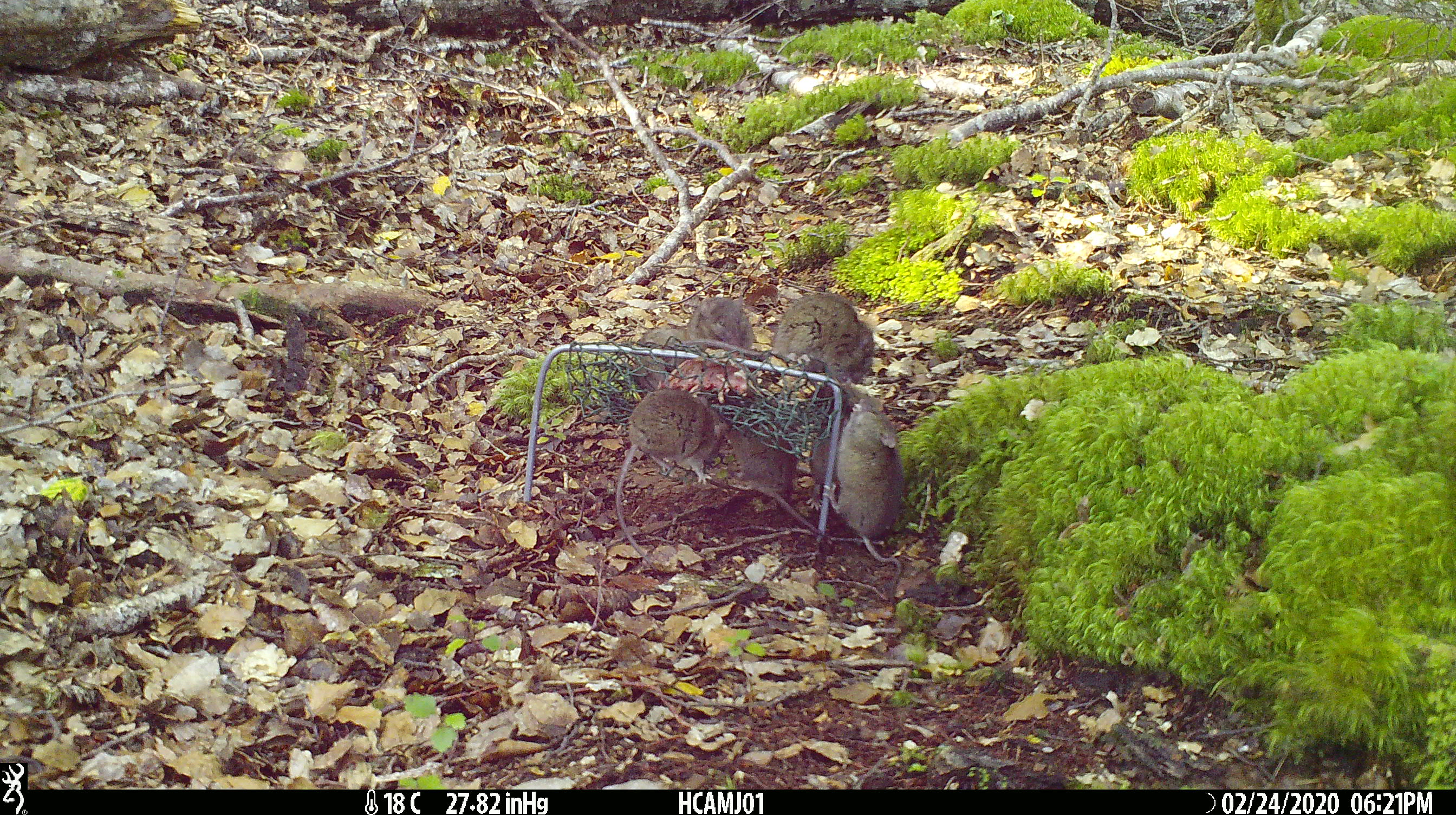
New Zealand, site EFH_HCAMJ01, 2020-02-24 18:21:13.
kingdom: Animalia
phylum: Chordata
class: Mammalia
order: Rodentia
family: Muridae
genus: Mus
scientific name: Mus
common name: mouse